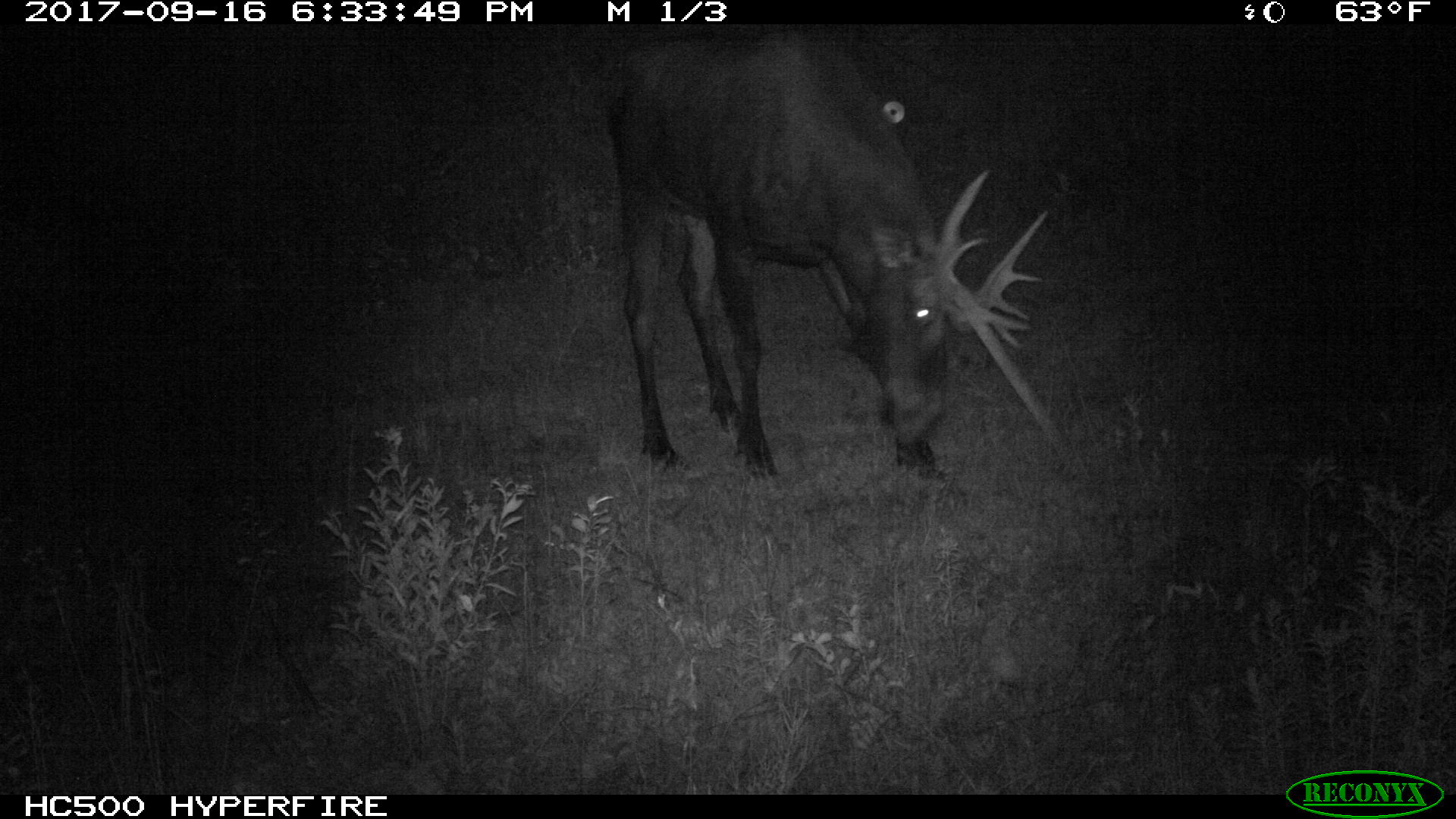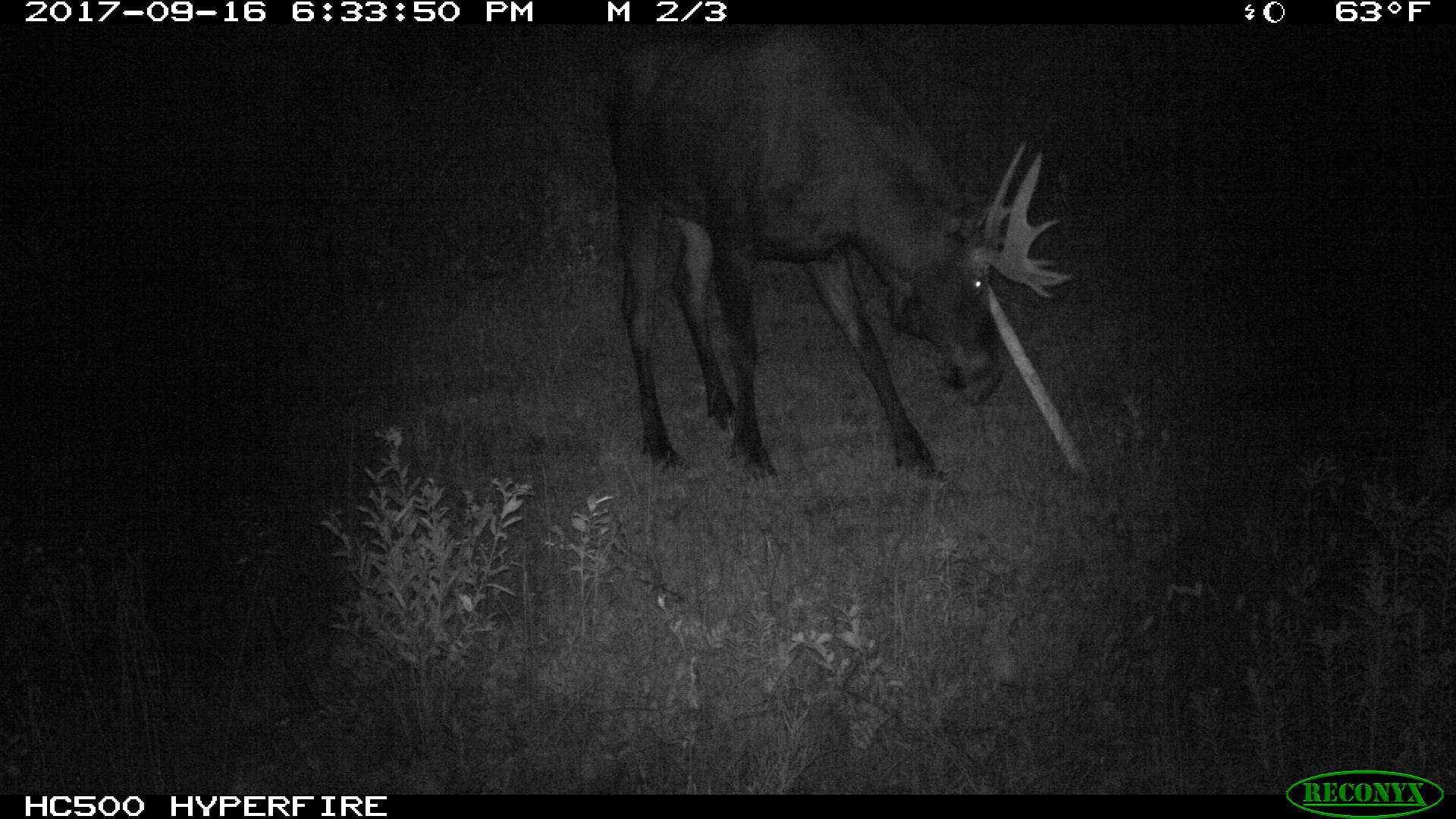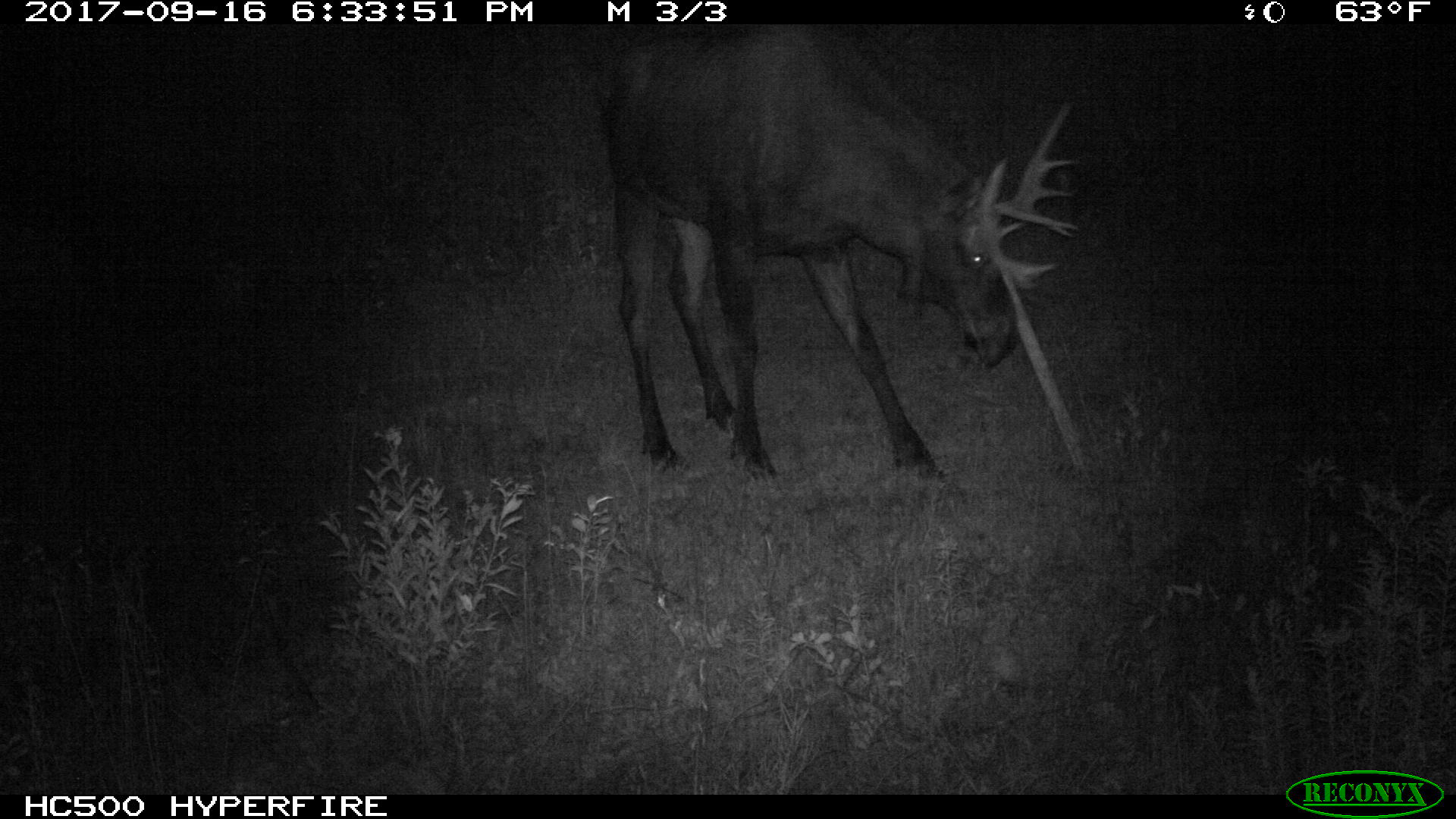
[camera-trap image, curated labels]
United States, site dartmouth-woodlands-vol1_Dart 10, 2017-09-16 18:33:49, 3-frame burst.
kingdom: Animalia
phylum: Chordata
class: Mammalia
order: Artiodactyla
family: Cervidae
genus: Alces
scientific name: Alces alces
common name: moose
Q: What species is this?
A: Moose (Alces alces).